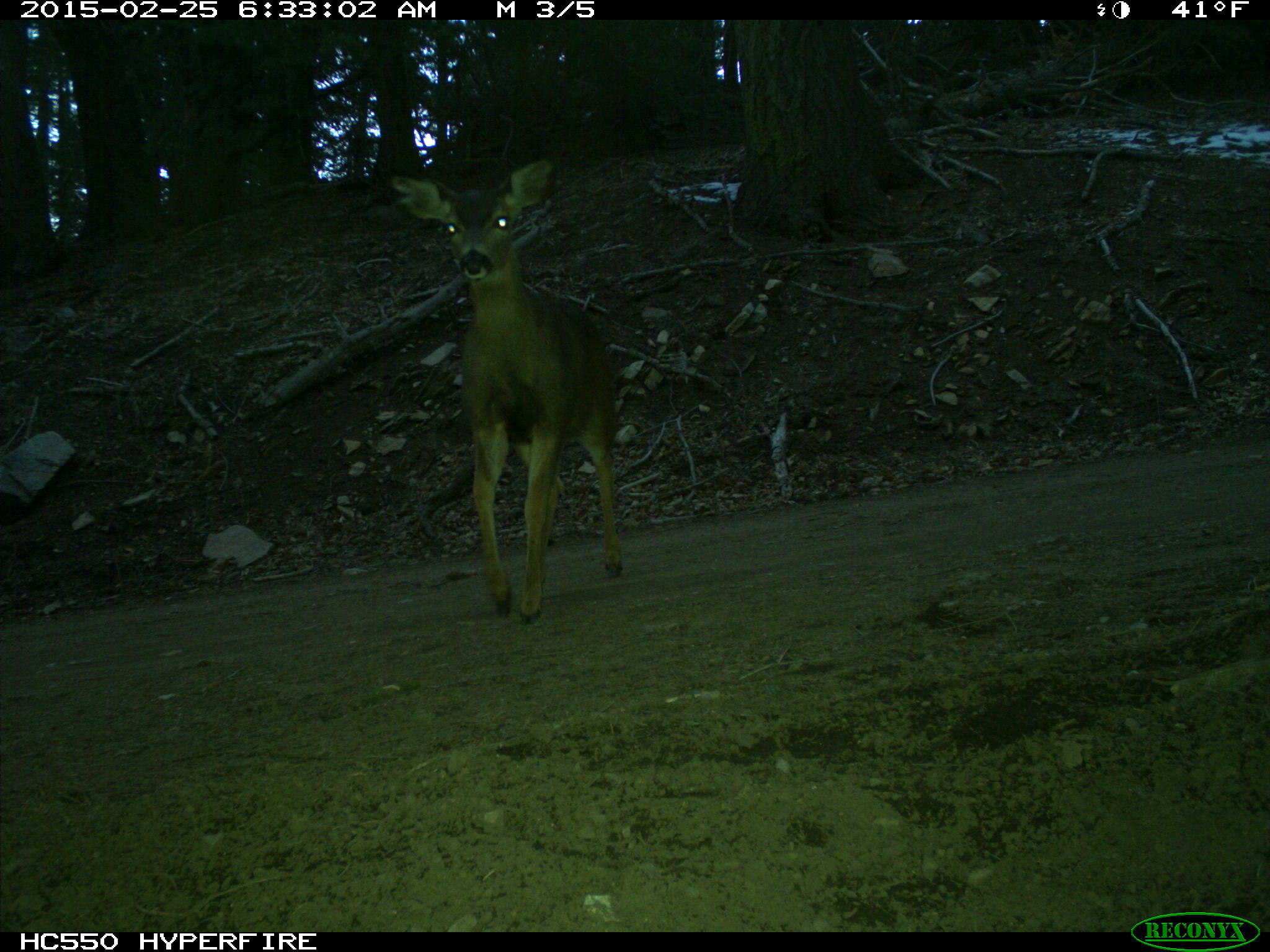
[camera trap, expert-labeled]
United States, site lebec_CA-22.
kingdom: Animalia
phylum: Chordata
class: Mammalia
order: Artiodactyla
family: Cervidae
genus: Odocoileus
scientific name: Odocoileus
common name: deer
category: unidentified deer